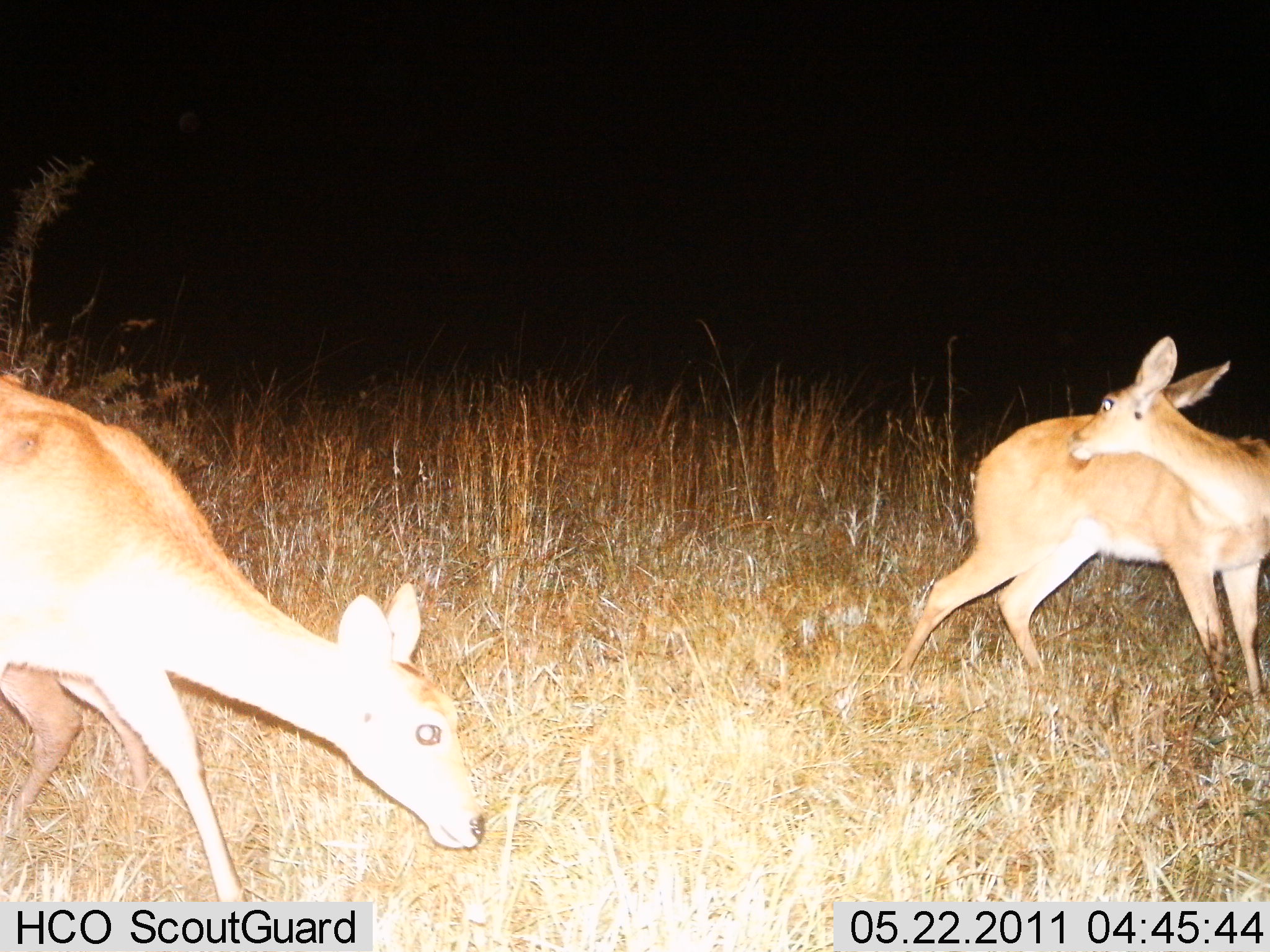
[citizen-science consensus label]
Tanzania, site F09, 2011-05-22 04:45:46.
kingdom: Animalia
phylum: Chordata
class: Mammalia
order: Artiodactyla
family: Bovidae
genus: Redunca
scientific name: Redunca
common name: reedbuck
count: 2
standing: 45%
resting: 0%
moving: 64%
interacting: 0%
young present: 0%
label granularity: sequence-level